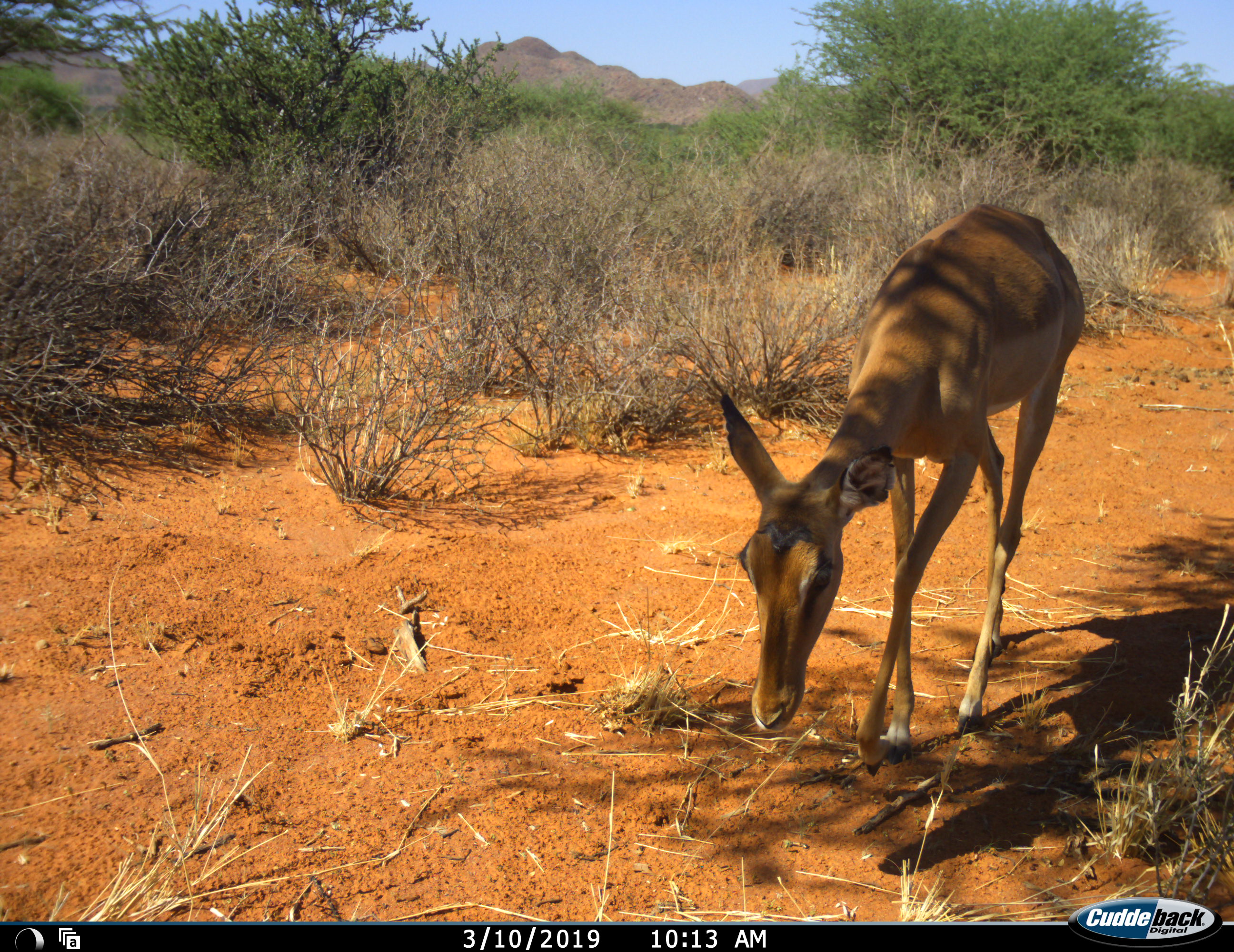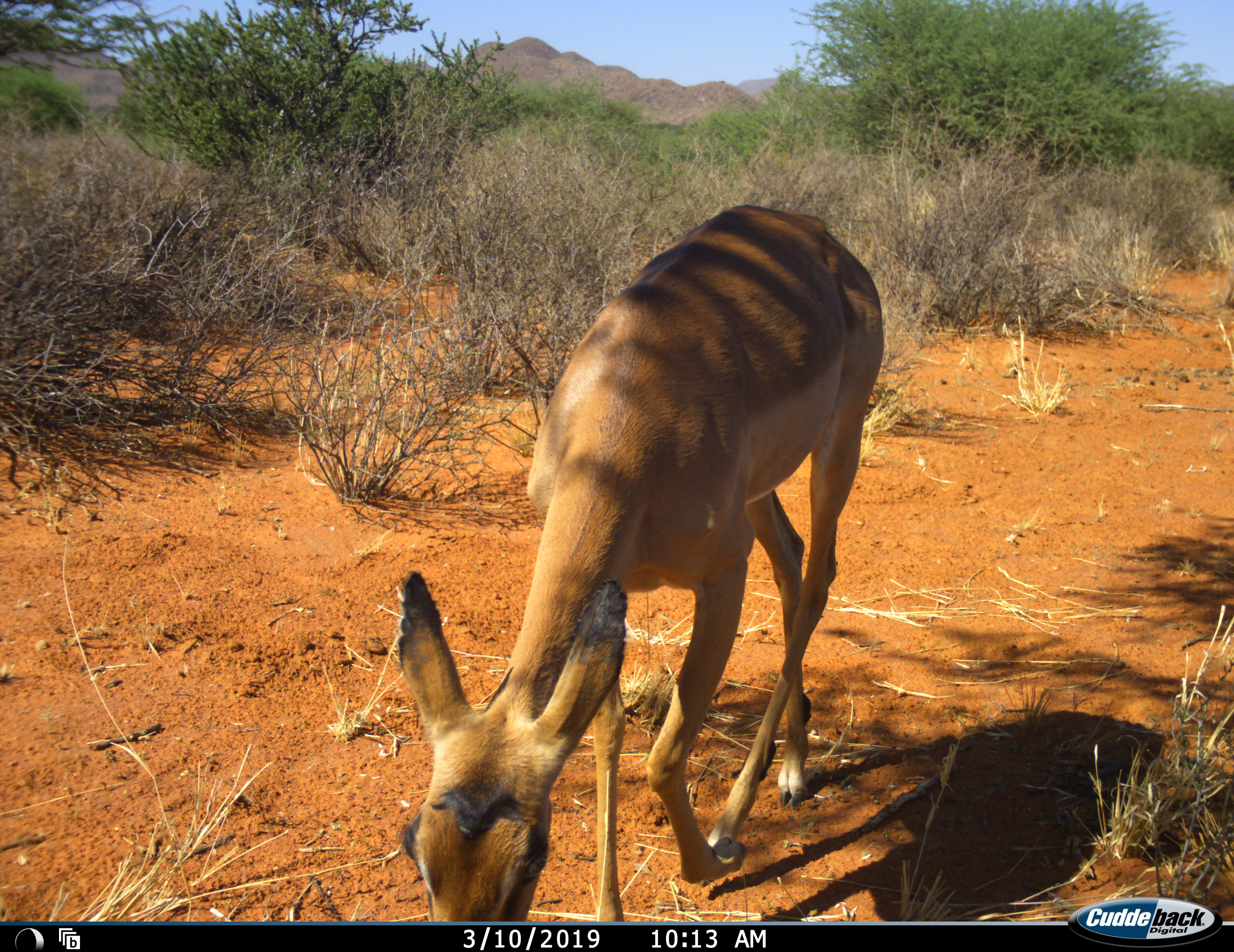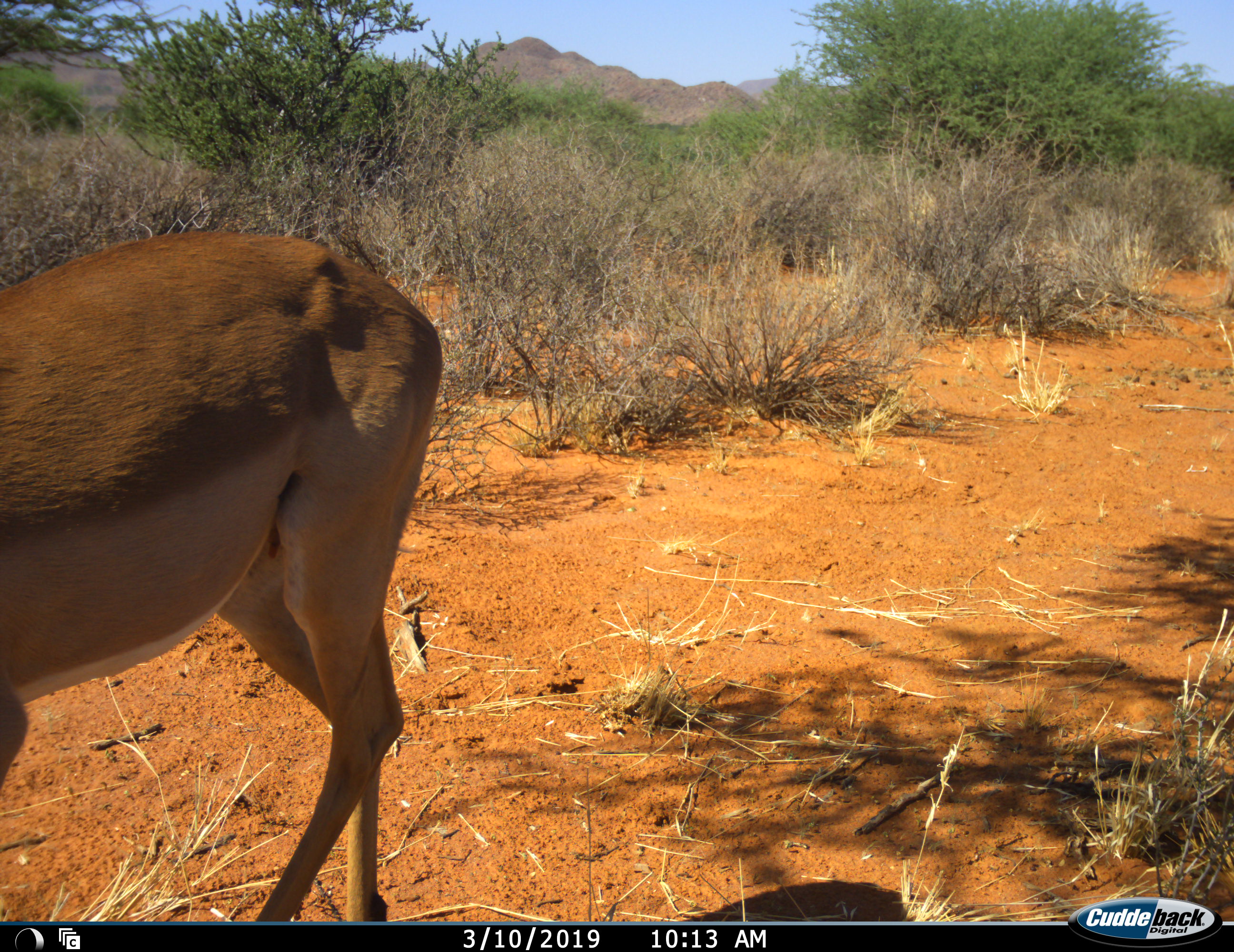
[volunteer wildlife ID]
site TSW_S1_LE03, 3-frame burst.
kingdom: Animalia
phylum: Chordata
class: Mammalia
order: Artiodactyla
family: Bovidae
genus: Aepyceros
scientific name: Aepyceros melampus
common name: impala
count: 1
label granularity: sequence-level